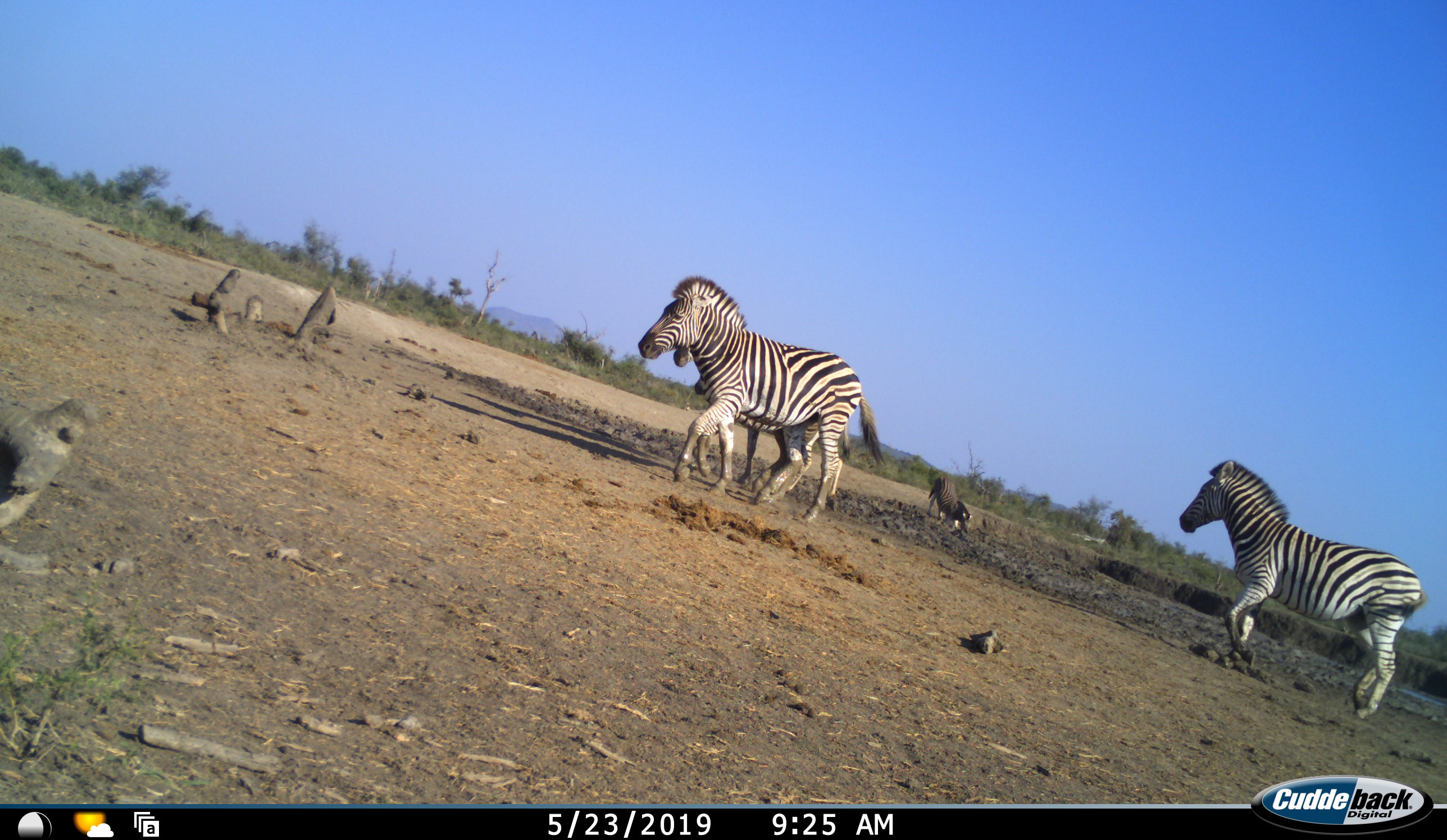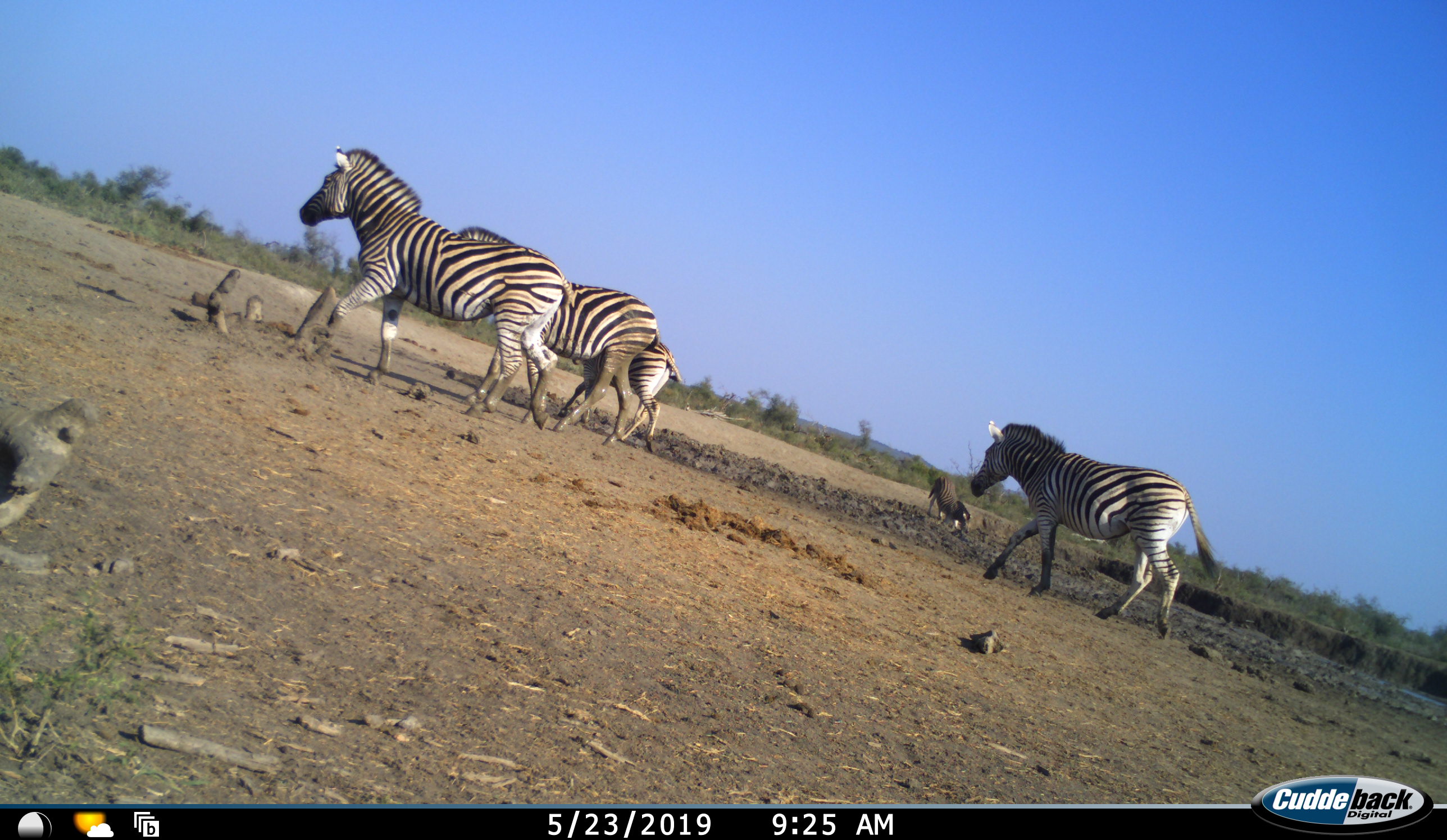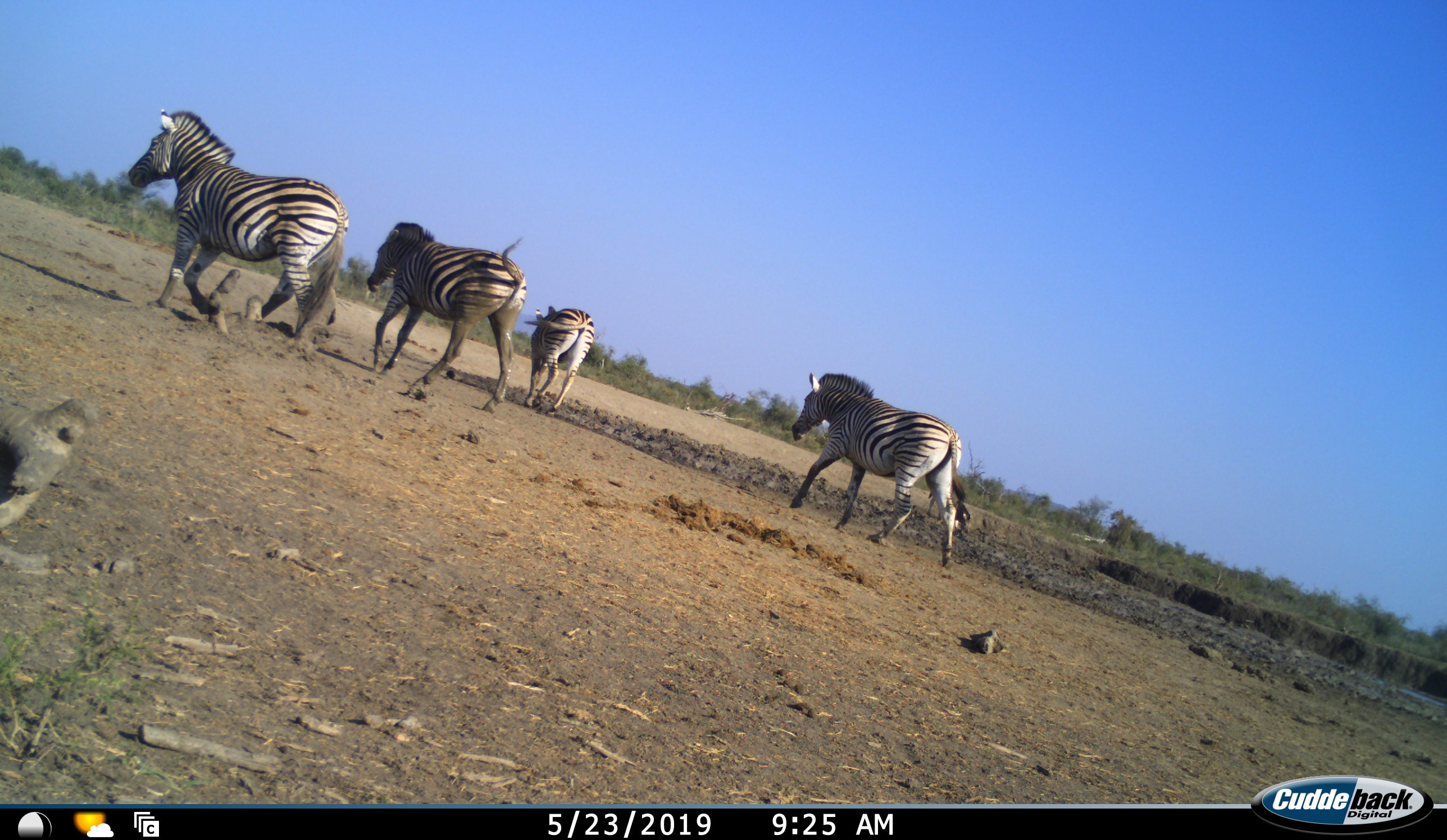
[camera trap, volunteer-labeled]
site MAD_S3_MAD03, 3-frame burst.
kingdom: Animalia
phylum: Chordata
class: Mammalia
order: Perissodactyla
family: Equidae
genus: Equus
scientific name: Equus quagga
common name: plains zebra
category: zebraplains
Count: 5.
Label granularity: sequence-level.